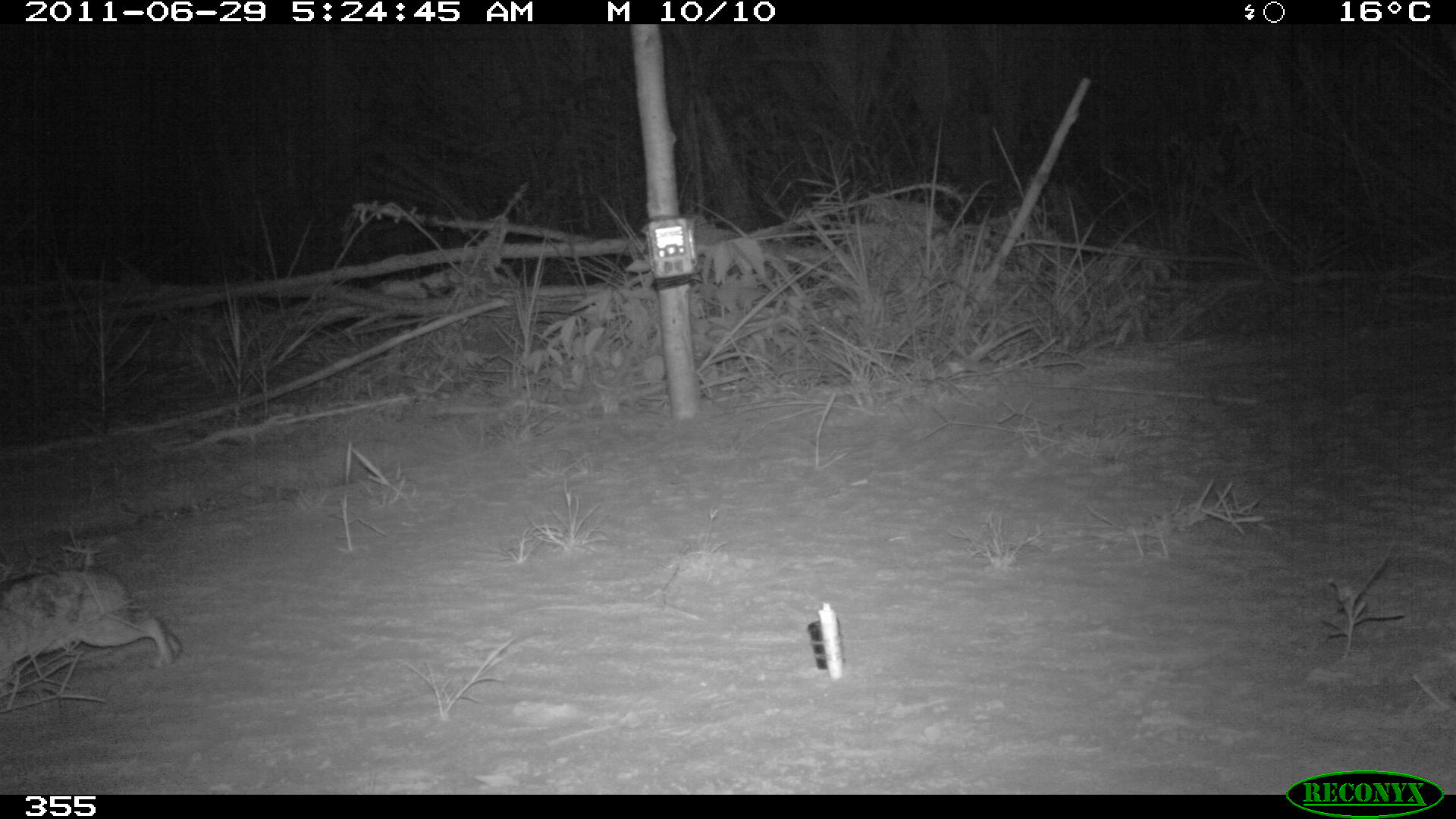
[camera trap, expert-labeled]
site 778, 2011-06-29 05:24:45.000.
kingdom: Animalia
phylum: Chordata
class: Mammalia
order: Lagomorpha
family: Leporidae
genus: Sylvilagus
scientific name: Sylvilagus brasiliensis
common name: tapeti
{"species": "Sylvilagus brasiliensis (tapeti)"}